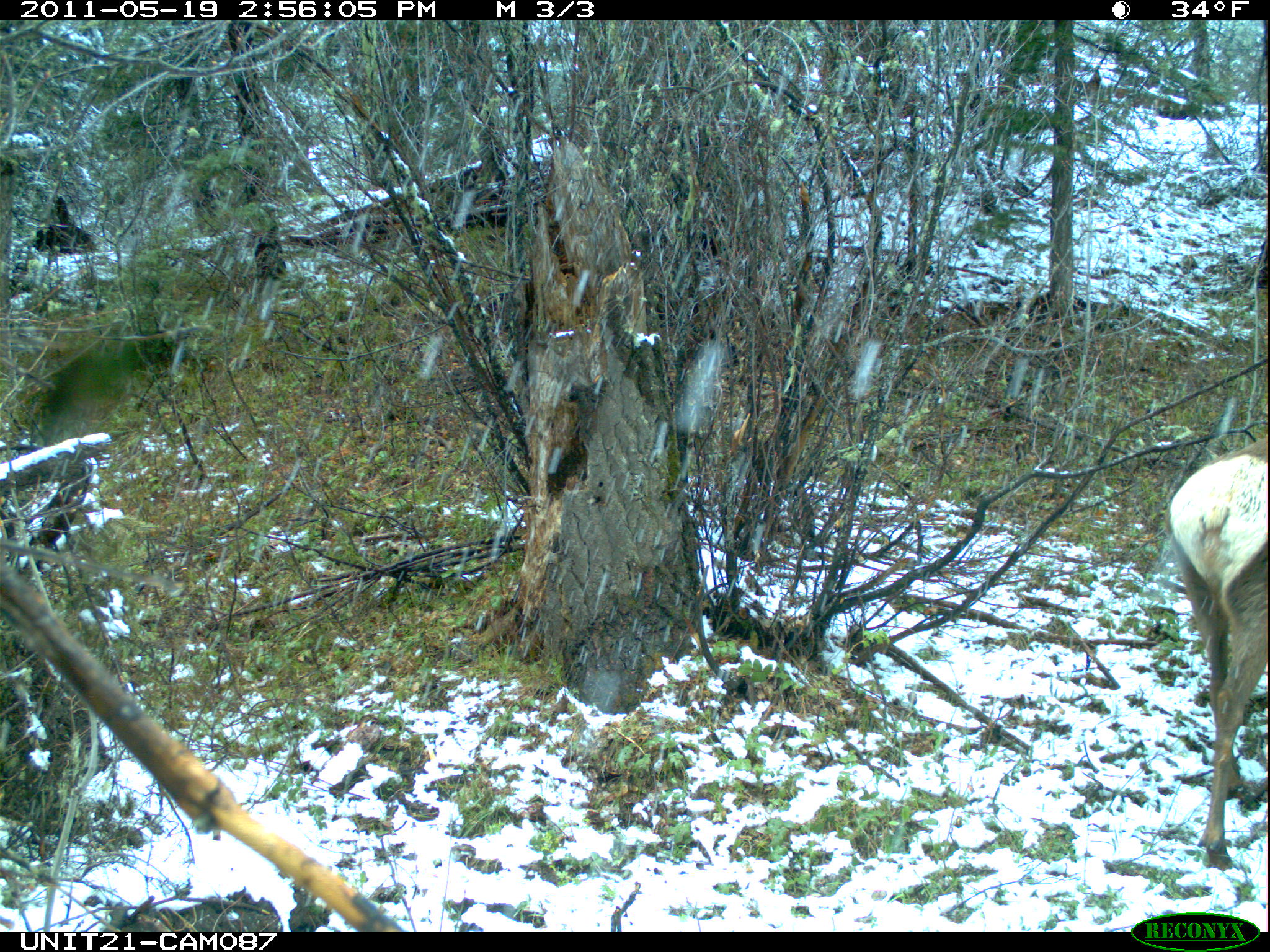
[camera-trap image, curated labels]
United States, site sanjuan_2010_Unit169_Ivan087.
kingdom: Animalia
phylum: Chordata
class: Mammalia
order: Artiodactyla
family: Cervidae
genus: Cervus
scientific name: Cervus elaphus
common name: red deer